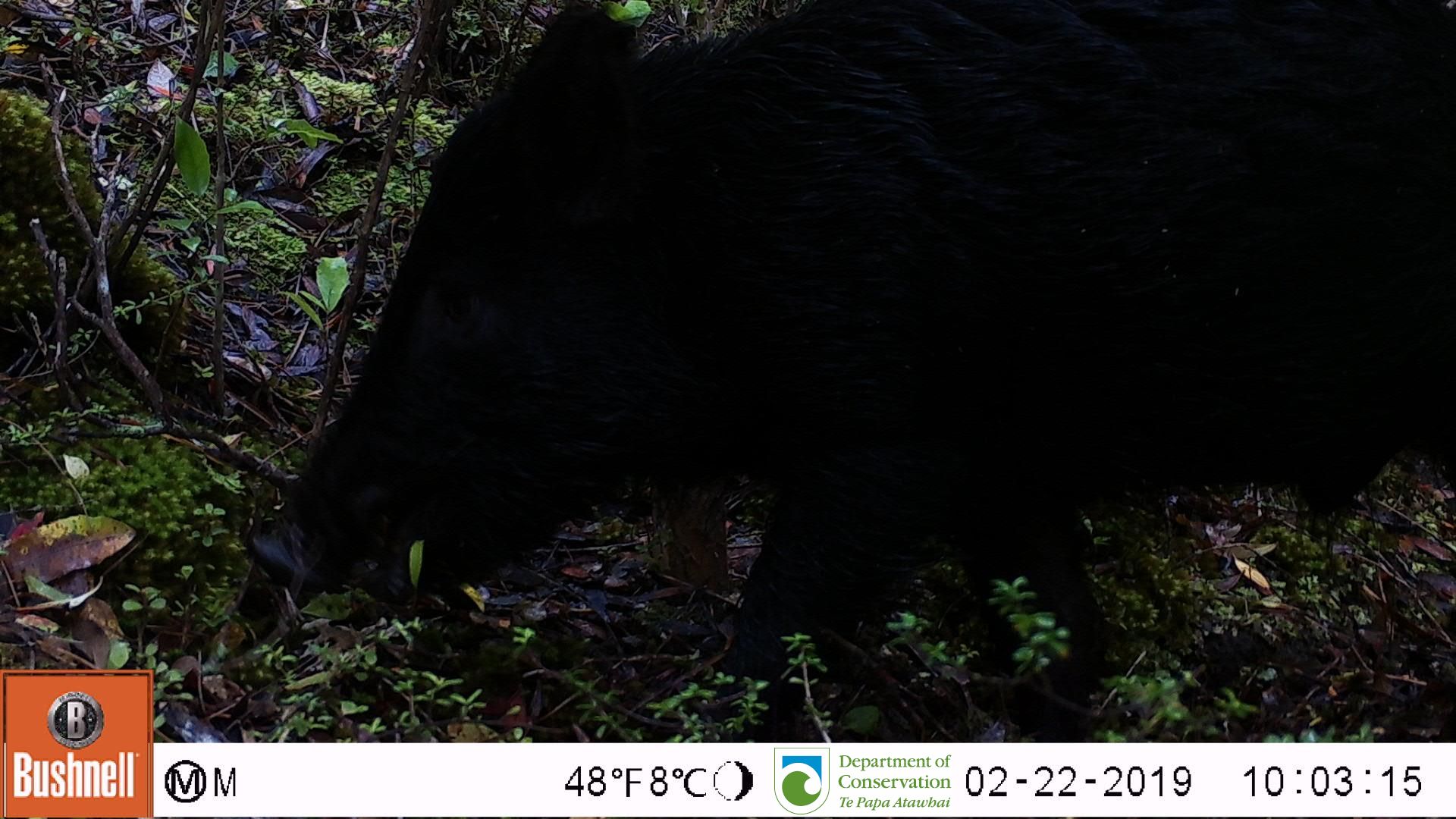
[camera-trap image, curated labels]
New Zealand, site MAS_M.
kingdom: Animalia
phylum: Chordata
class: Mammalia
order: Artiodactyla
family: Suidae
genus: Sus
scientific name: Sus scrofa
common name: pig